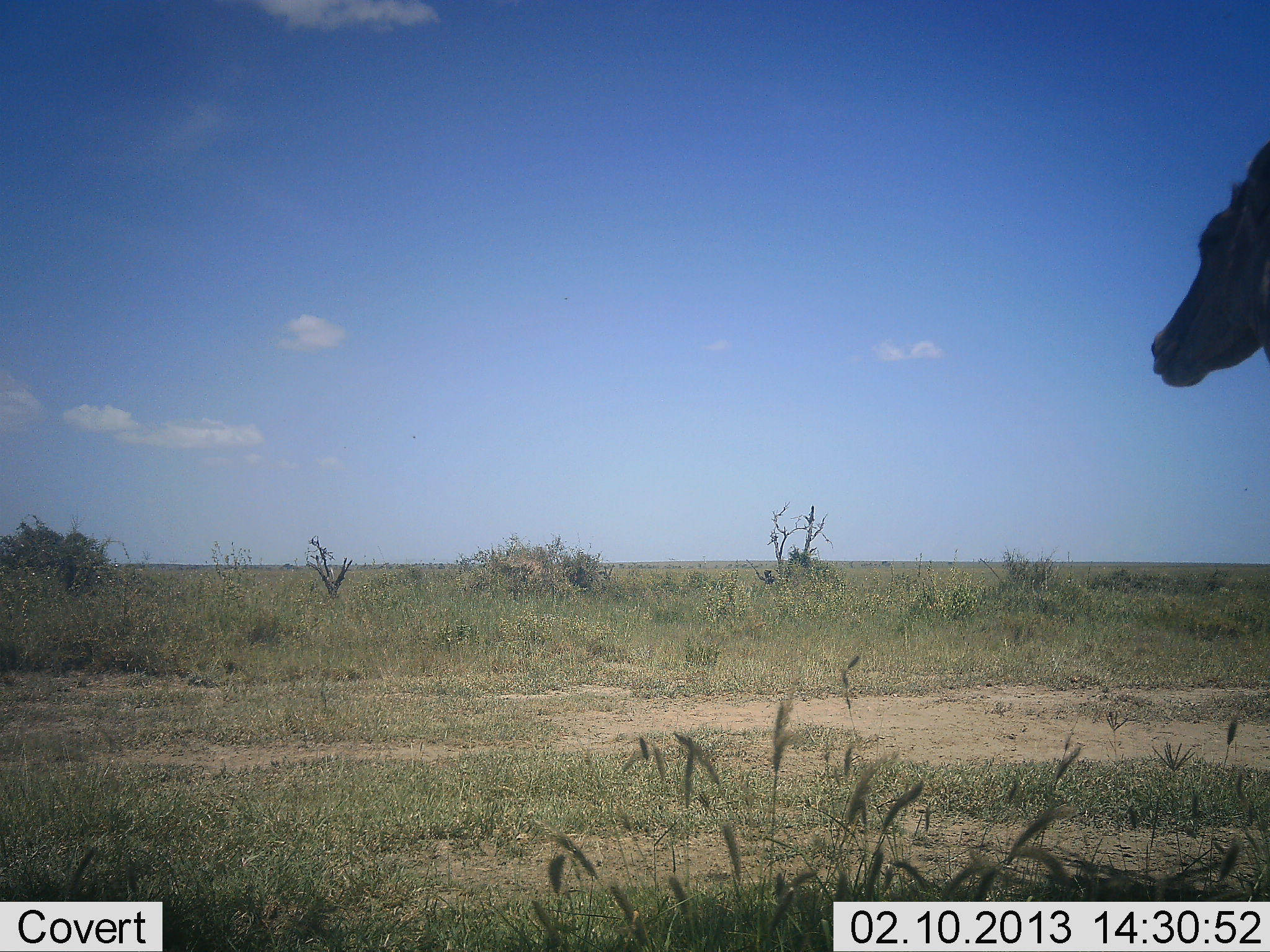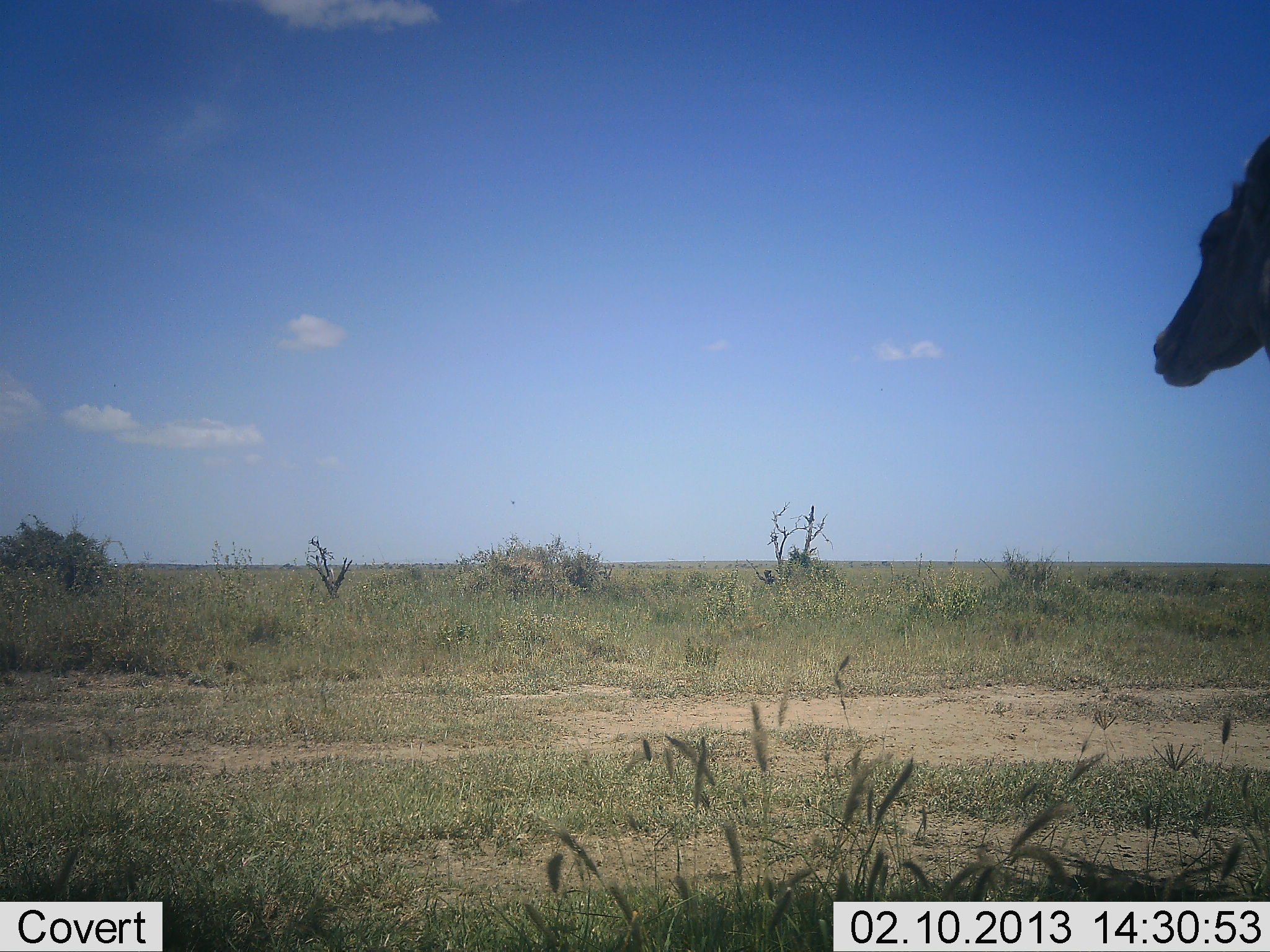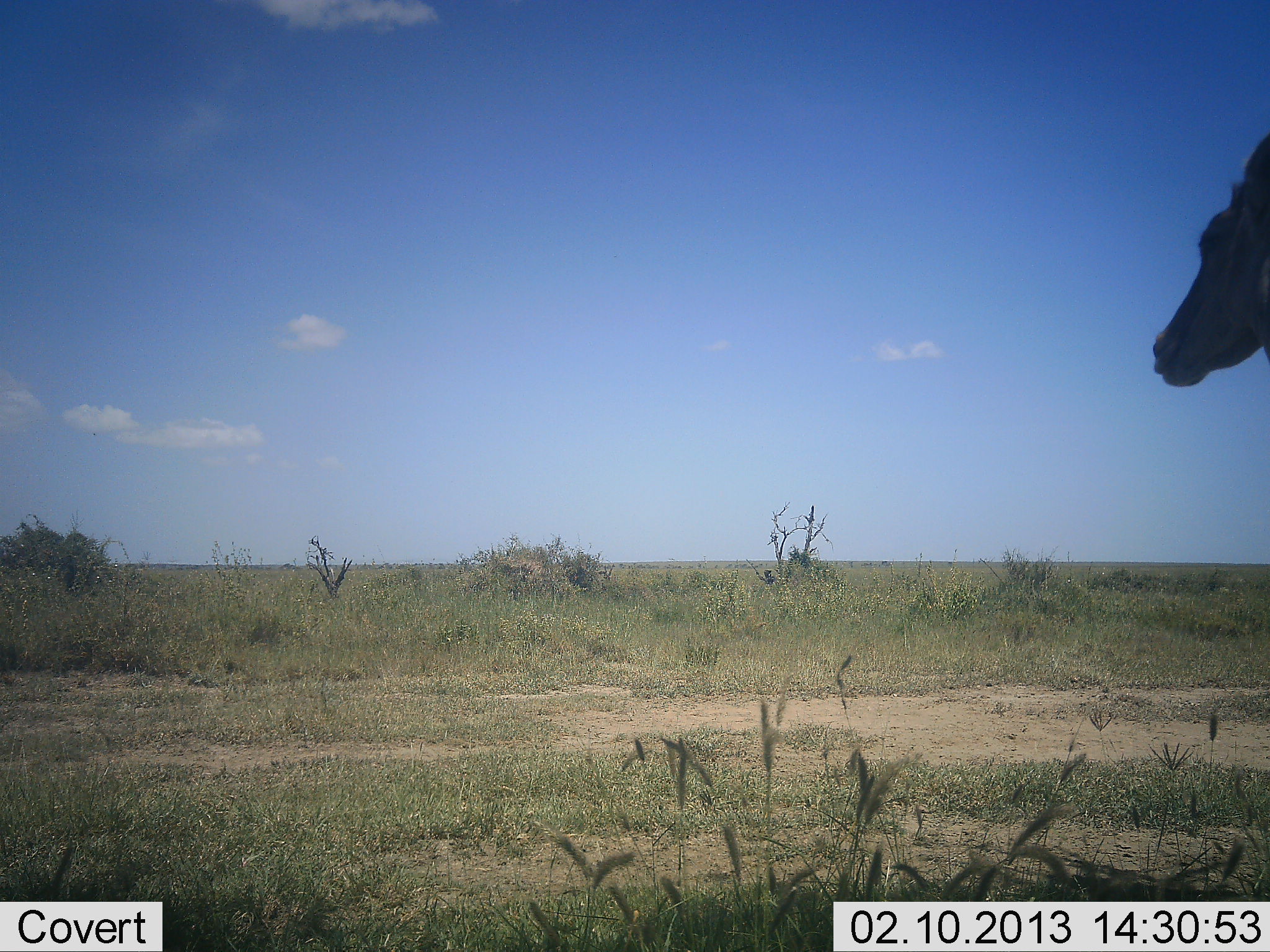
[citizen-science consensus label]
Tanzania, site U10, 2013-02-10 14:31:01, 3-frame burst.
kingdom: Animalia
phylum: Chordata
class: Mammalia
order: Artiodactyla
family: Bovidae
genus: Aepyceros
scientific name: Aepyceros melampus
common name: impala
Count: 1.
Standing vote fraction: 83%.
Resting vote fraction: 0%.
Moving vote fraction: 17%.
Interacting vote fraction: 0%.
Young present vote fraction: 0%.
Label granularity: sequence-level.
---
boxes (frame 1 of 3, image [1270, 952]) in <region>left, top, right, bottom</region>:
animal: <region>1152, 139, 1270, 387</region>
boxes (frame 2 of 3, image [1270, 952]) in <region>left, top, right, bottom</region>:
animal: <region>1153, 134, 1270, 387</region>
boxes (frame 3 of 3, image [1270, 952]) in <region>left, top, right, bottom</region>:
animal: <region>1153, 133, 1270, 388</region>